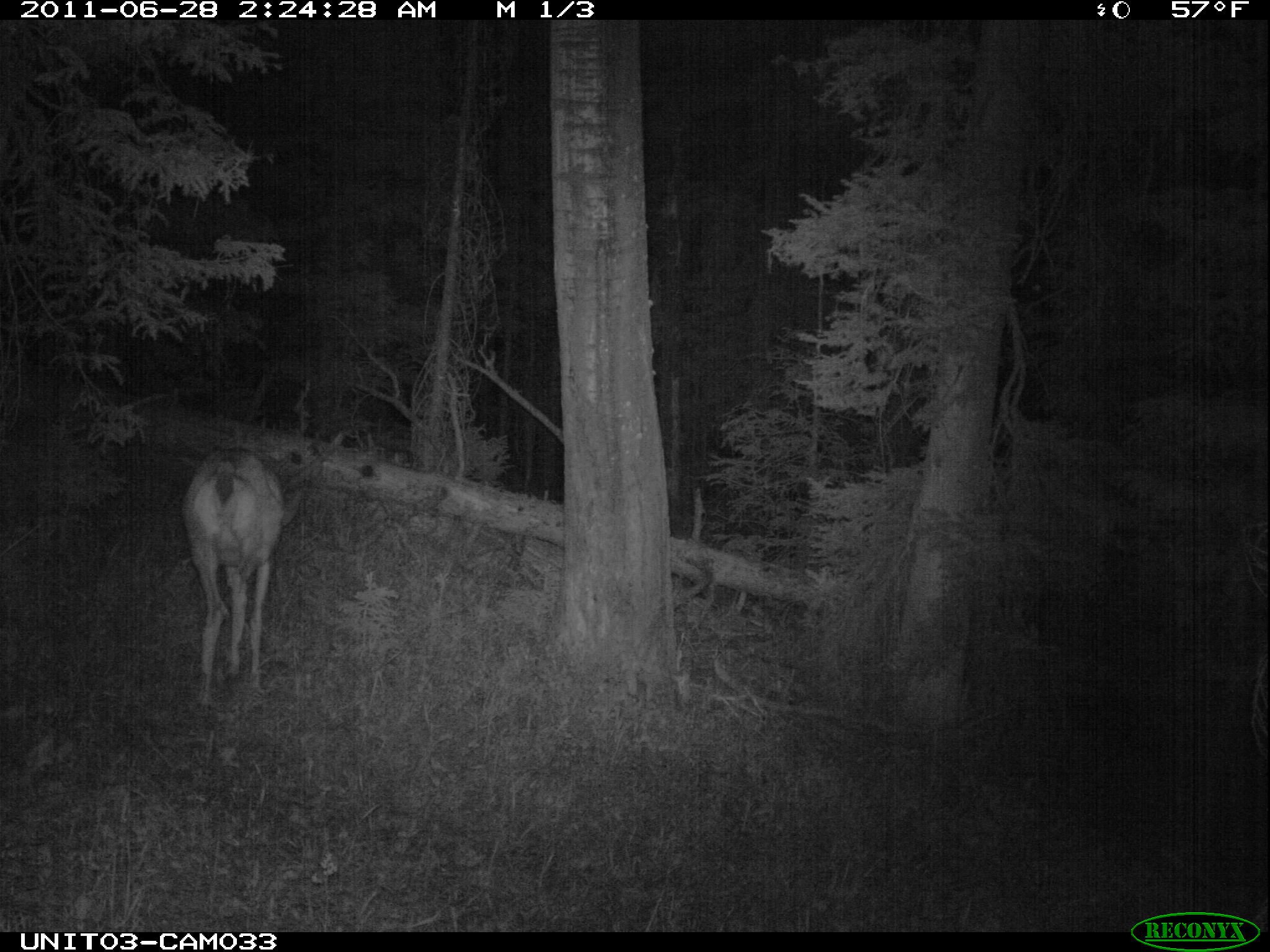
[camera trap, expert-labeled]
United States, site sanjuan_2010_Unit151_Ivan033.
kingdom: Animalia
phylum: Chordata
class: Mammalia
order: Artiodactyla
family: Cervidae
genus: Odocoileus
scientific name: Odocoileus hemionus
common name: mule deer